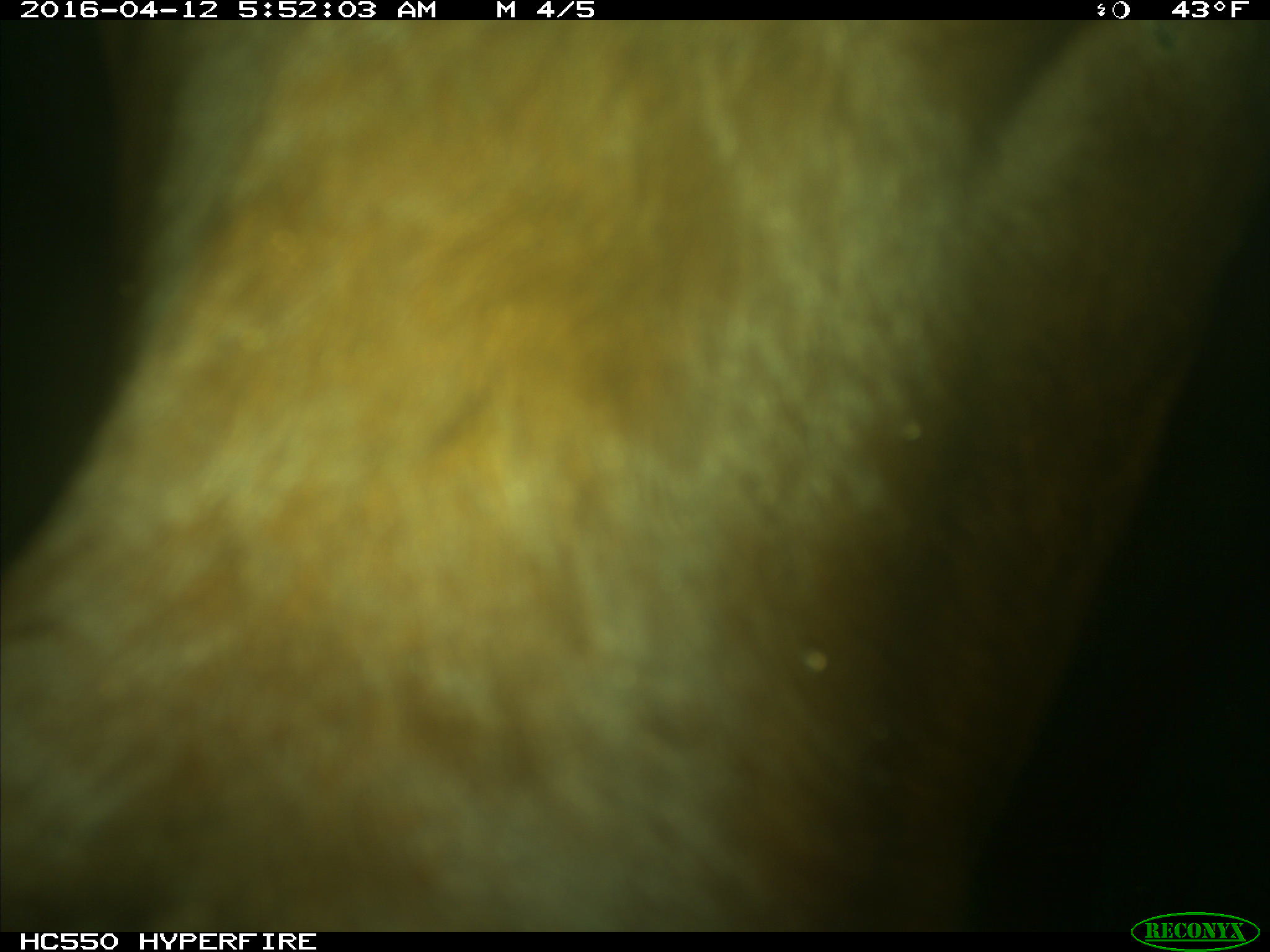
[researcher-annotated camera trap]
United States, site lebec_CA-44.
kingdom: Animalia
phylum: Chordata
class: Mammalia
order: Artiodactyla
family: Bovidae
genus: Bos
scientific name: Bos taurus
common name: domestic cow